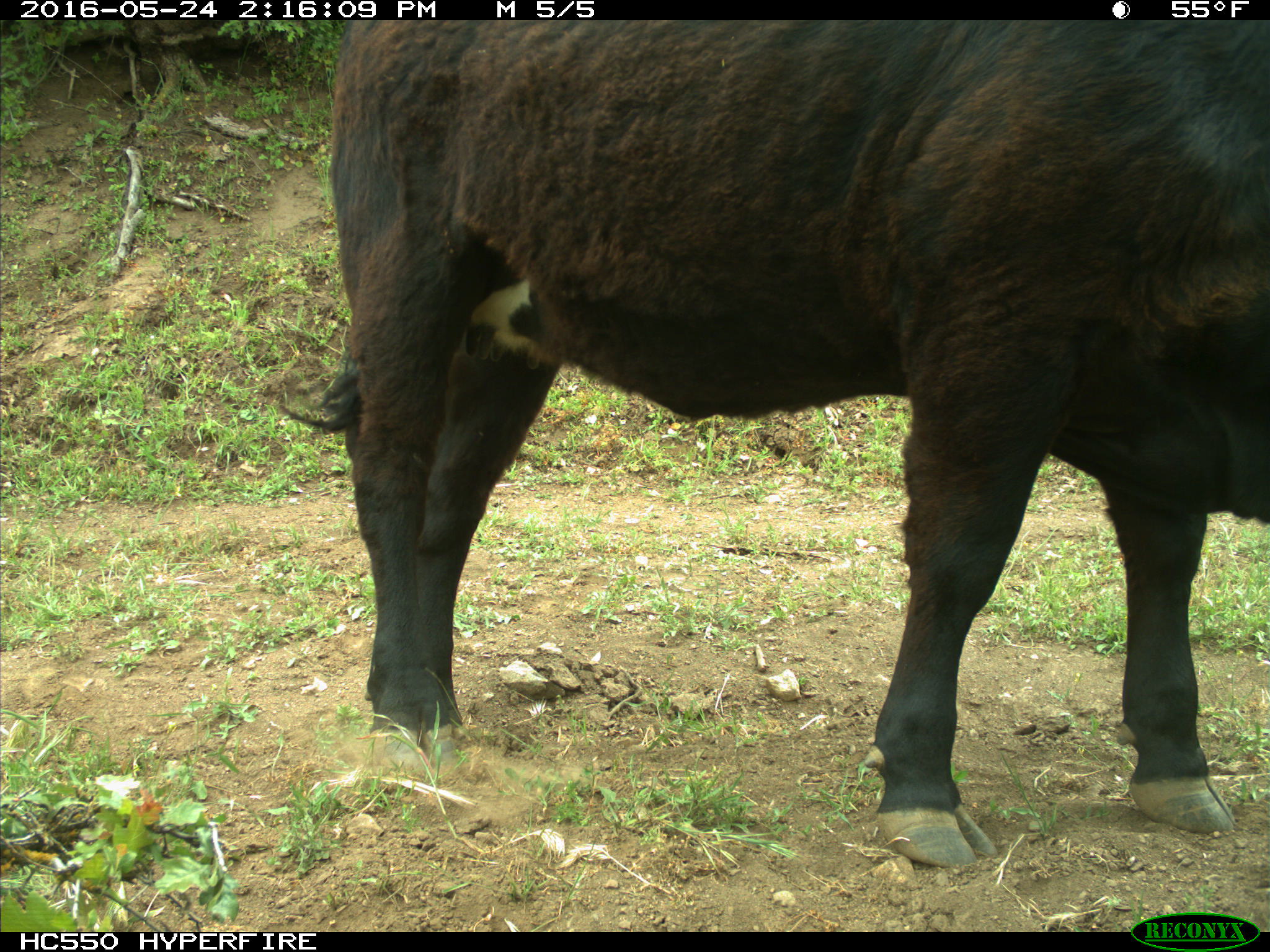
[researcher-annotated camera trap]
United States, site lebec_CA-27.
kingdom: Animalia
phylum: Chordata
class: Mammalia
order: Artiodactyla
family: Bovidae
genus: Bos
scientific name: Bos taurus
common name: domestic cow